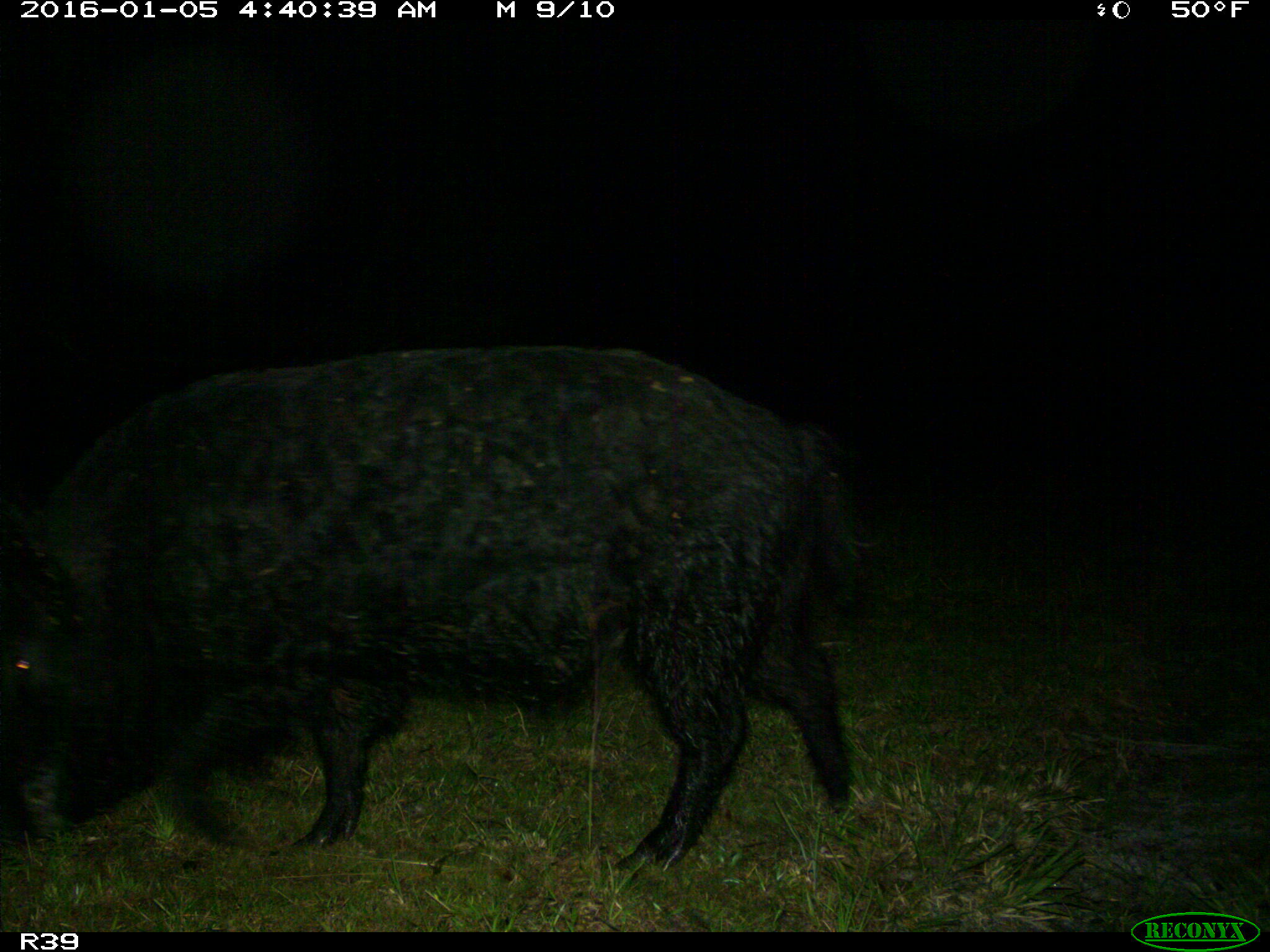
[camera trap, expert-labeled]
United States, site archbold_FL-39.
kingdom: Animalia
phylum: Chordata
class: Mammalia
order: Artiodactyla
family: Suidae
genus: Sus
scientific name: Sus scrofa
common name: wild boar